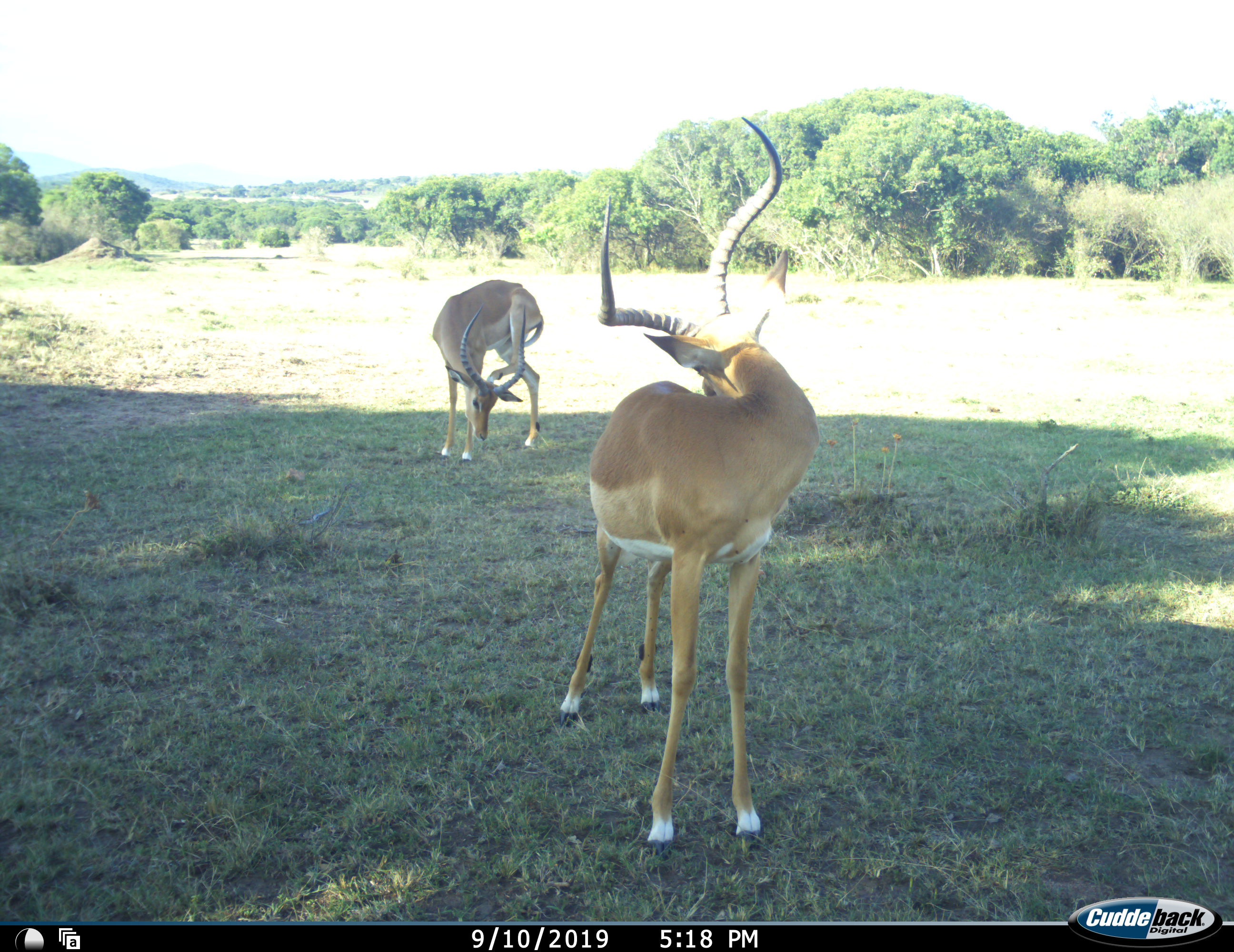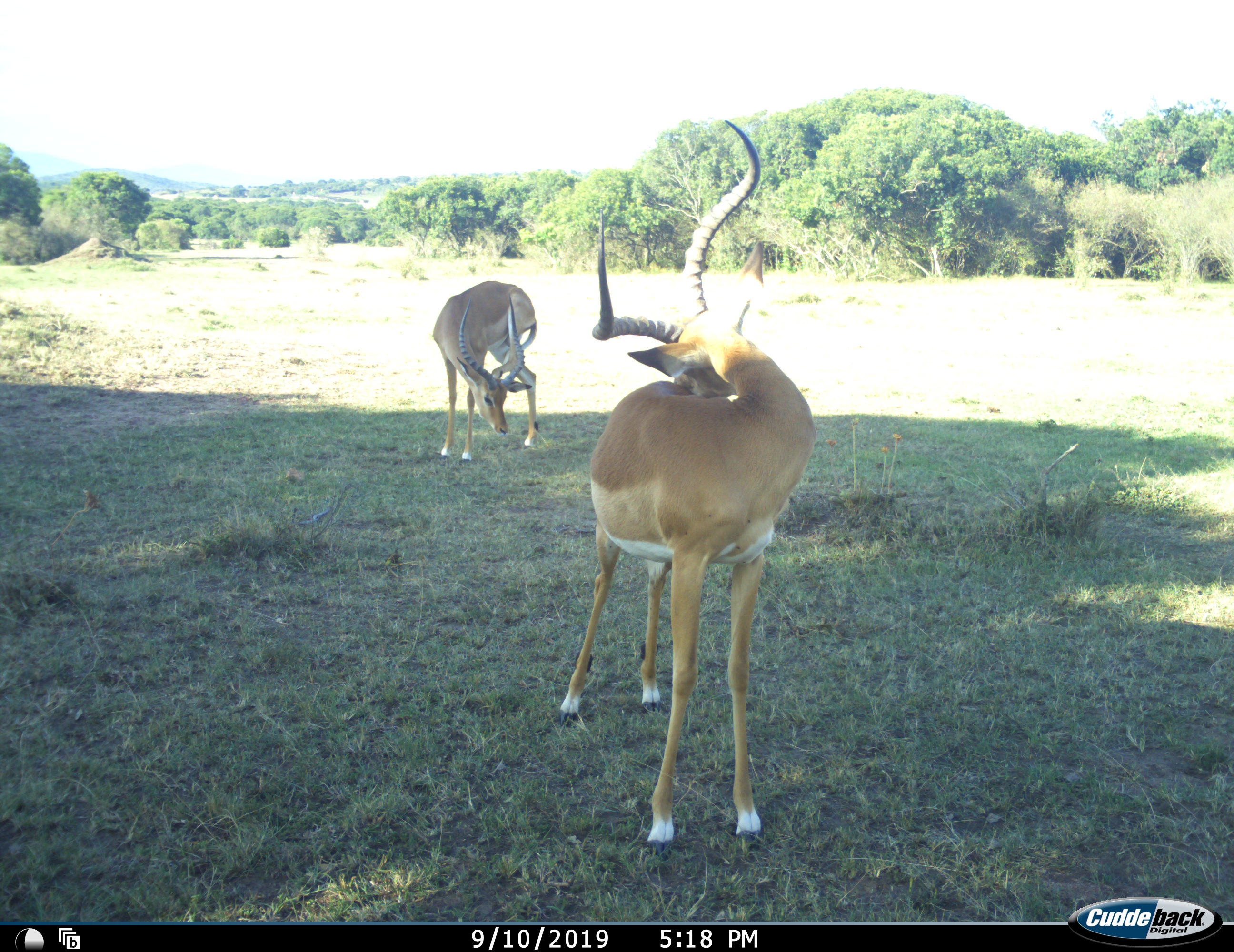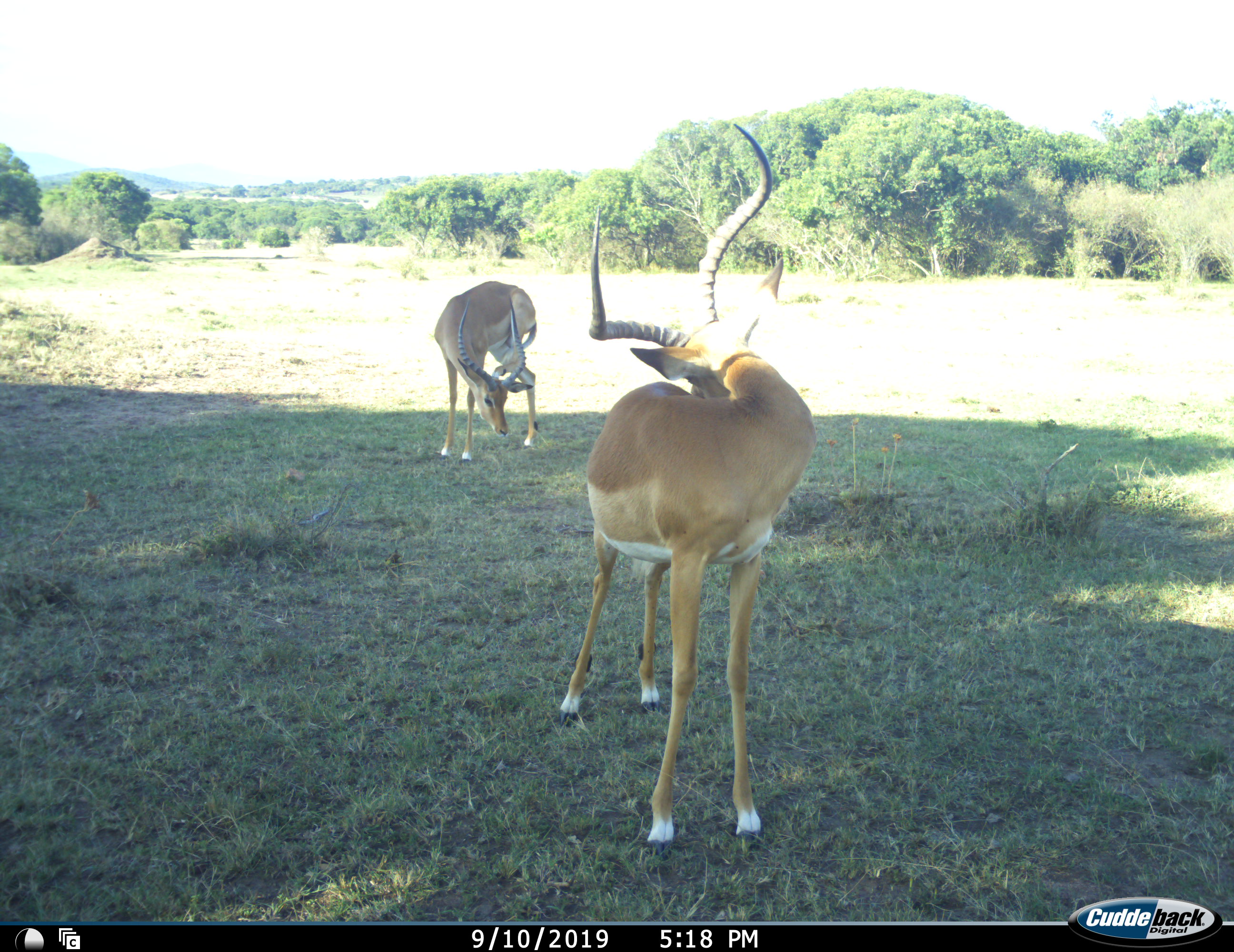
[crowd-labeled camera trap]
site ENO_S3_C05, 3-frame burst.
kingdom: Animalia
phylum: Chordata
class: Mammalia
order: Artiodactyla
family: Bovidae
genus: Aepyceros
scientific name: Aepyceros melampus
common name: impala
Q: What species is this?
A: Impala (Aepyceros melampus).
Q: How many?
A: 2.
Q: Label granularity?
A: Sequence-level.